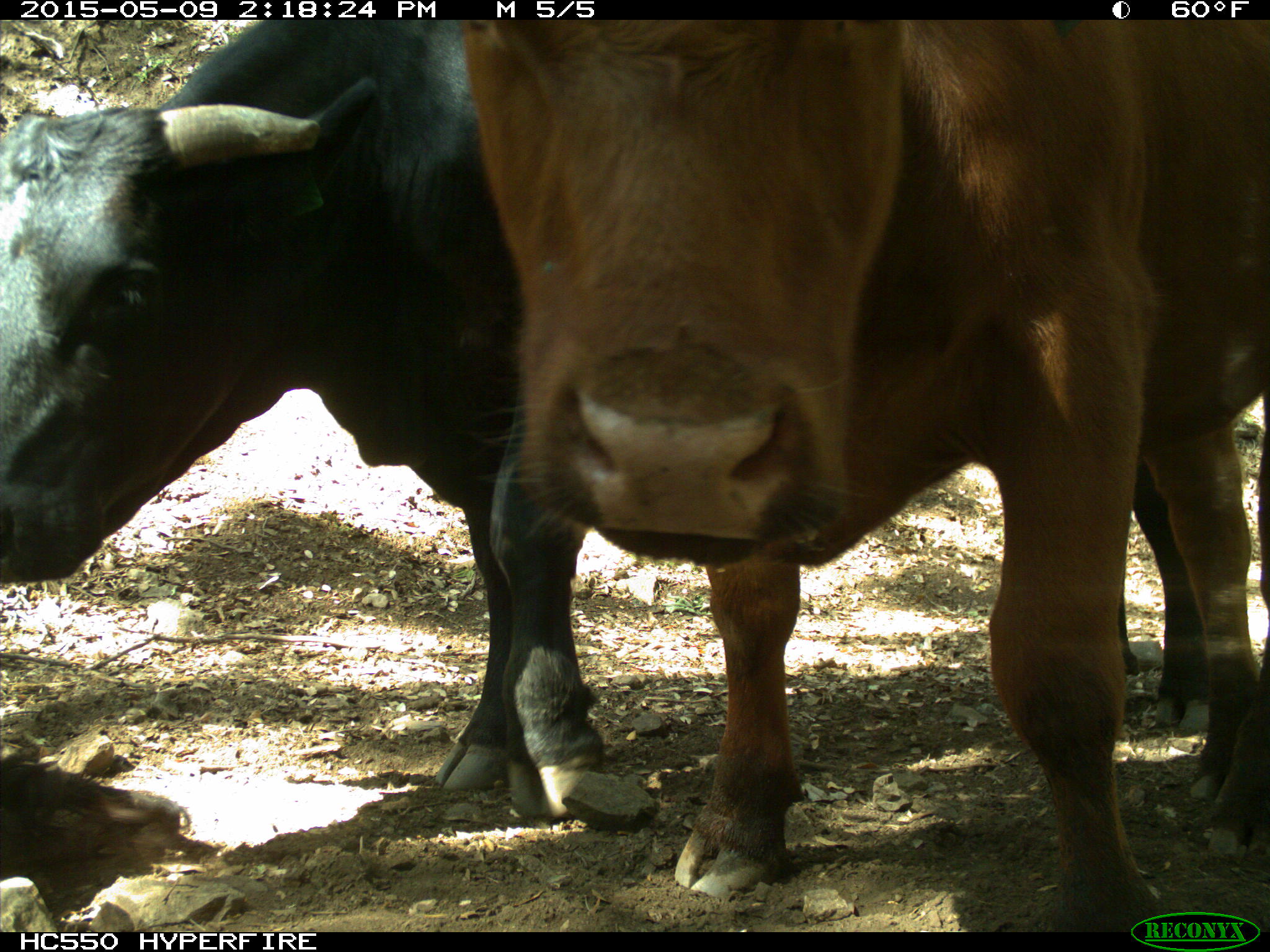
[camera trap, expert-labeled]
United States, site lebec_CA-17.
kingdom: Animalia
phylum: Chordata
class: Mammalia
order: Artiodactyla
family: Bovidae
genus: Bos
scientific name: Bos taurus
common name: domestic cow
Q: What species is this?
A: Bos taurus (domestic cow).